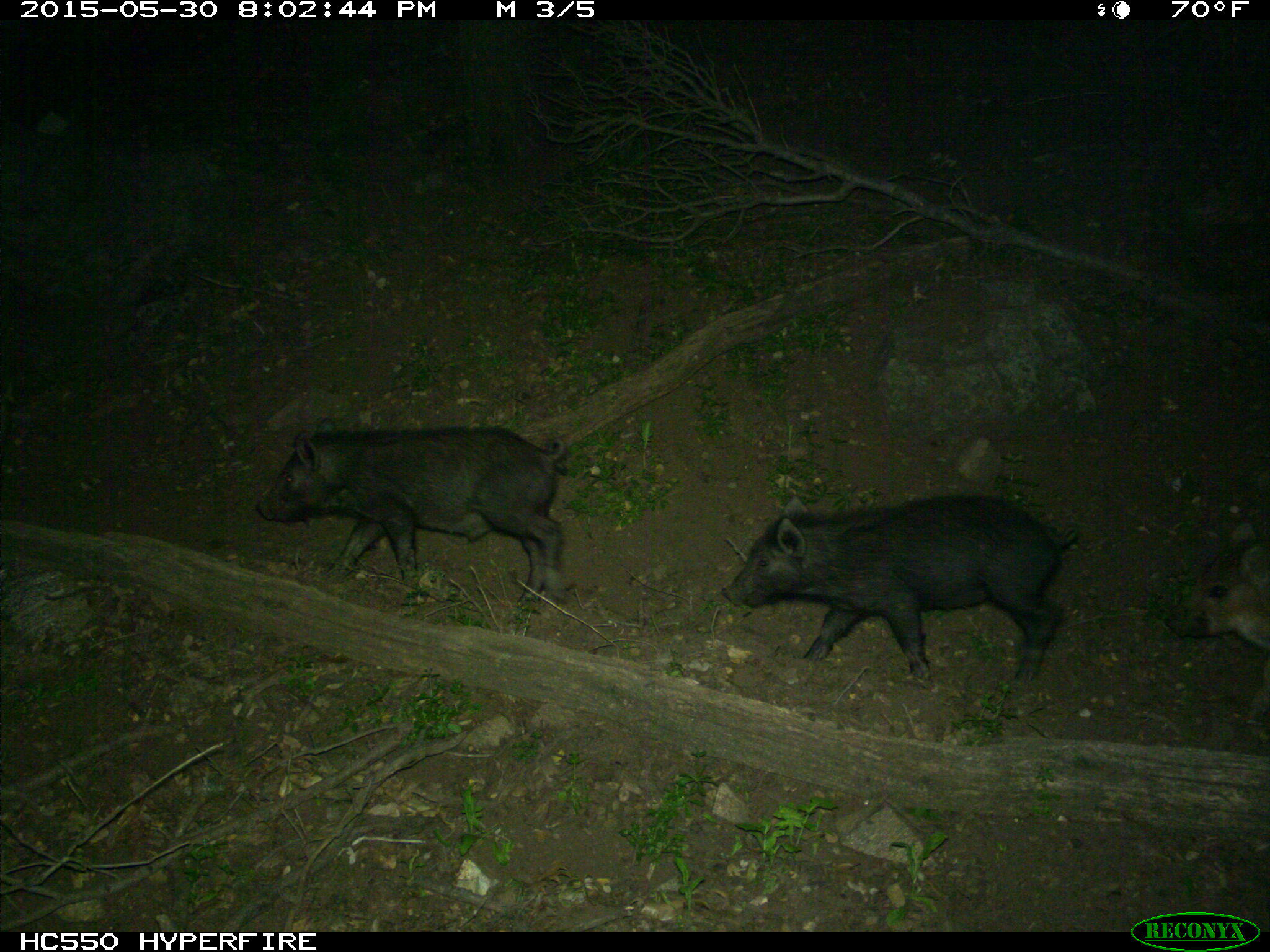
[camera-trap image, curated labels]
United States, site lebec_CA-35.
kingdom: Animalia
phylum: Chordata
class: Mammalia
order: Artiodactyla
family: Suidae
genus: Sus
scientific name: Sus scrofa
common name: wild boar